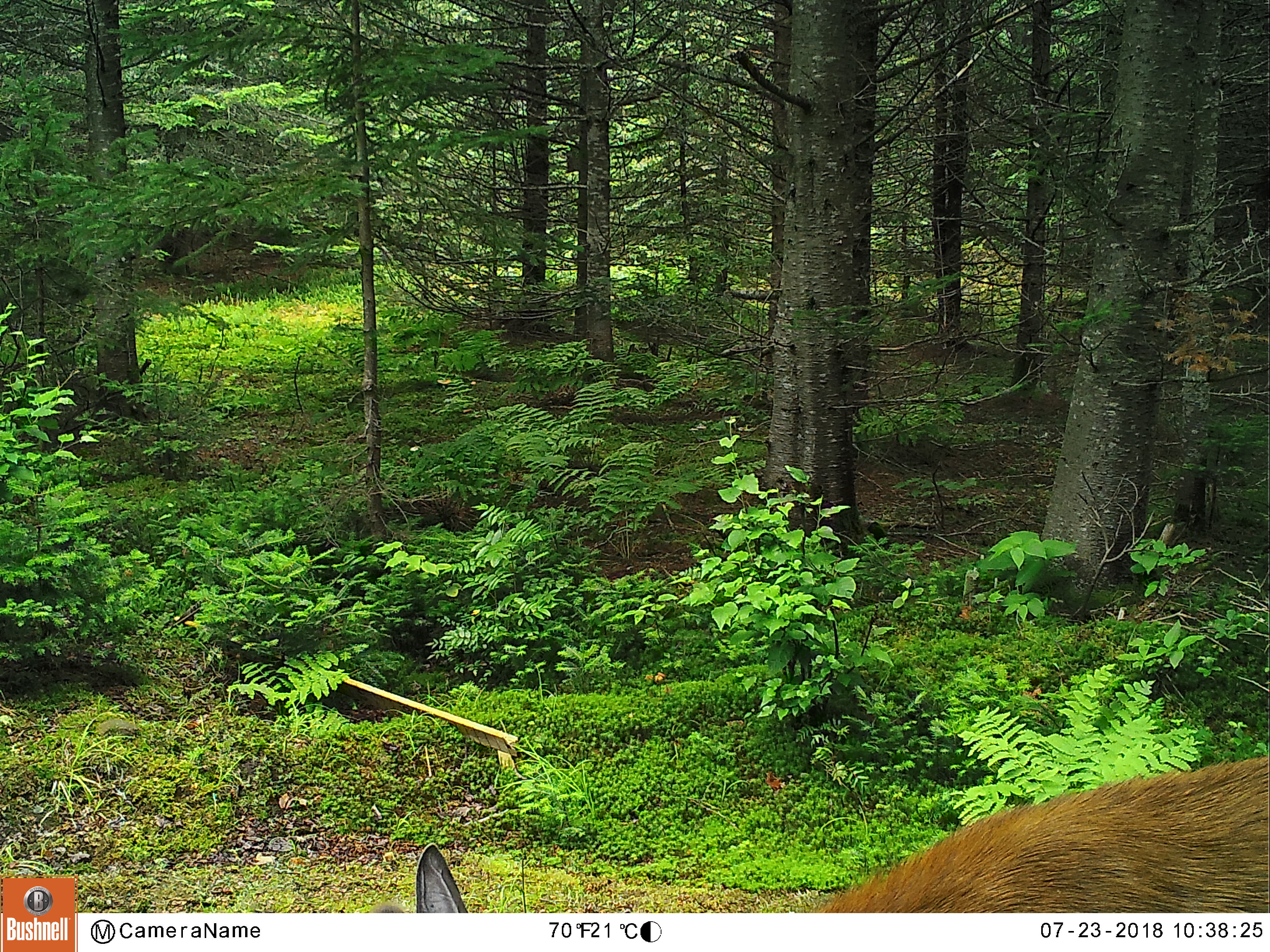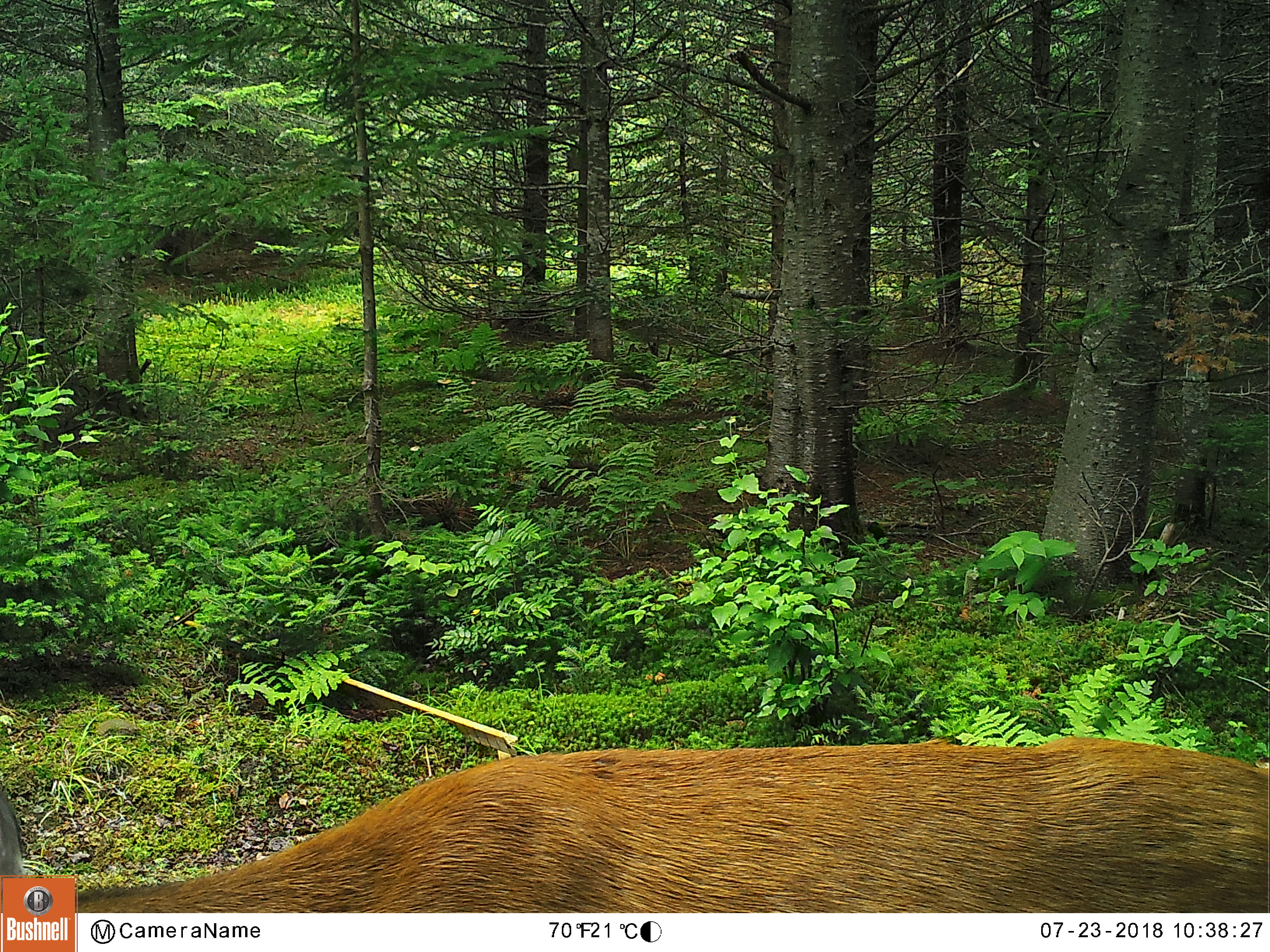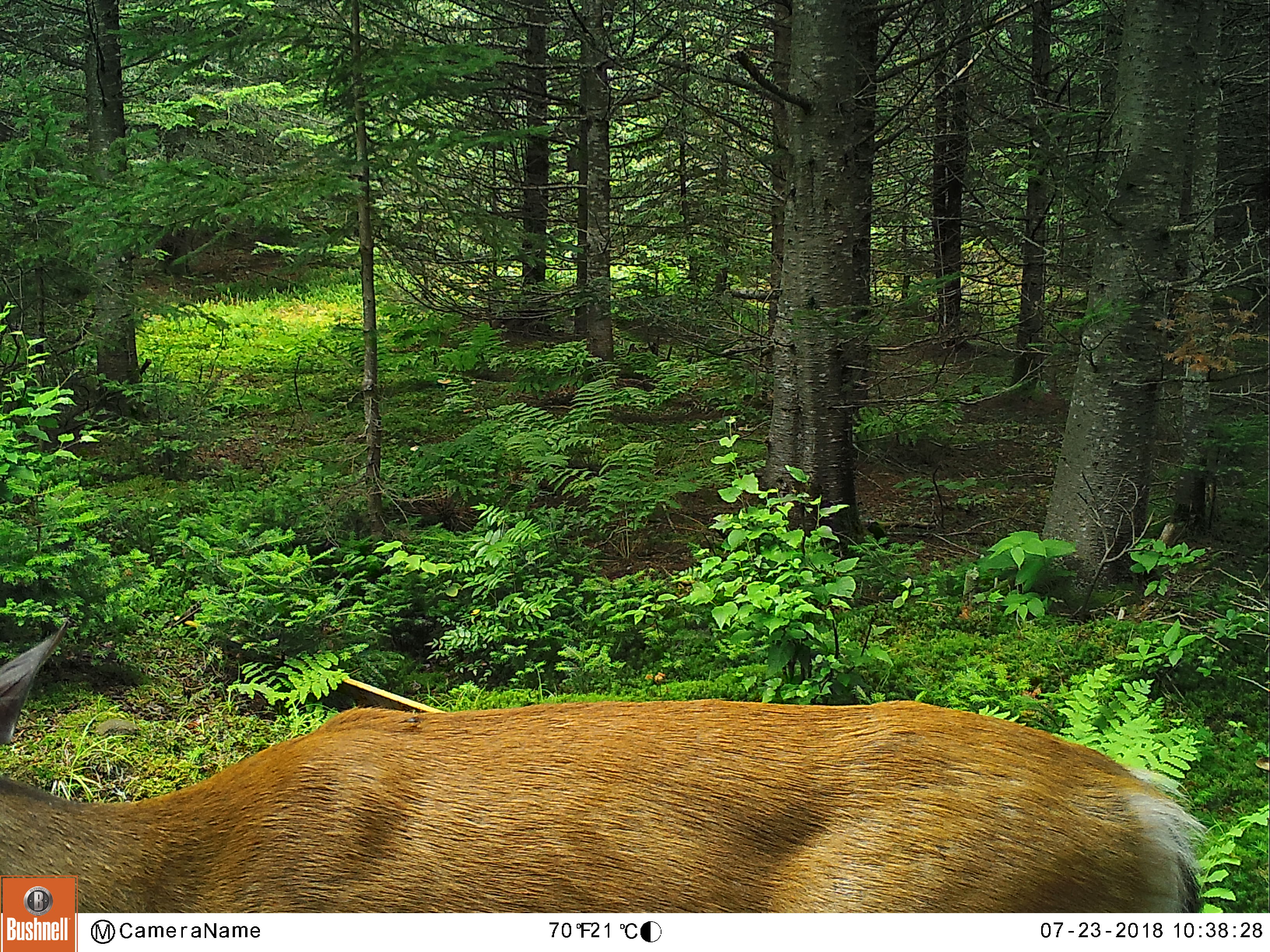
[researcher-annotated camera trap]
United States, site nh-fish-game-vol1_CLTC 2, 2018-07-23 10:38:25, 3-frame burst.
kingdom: Animalia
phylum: Chordata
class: Mammalia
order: Artiodactyla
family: Cervidae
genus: Odocoileus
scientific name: Odocoileus virginianus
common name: white-tailed deer